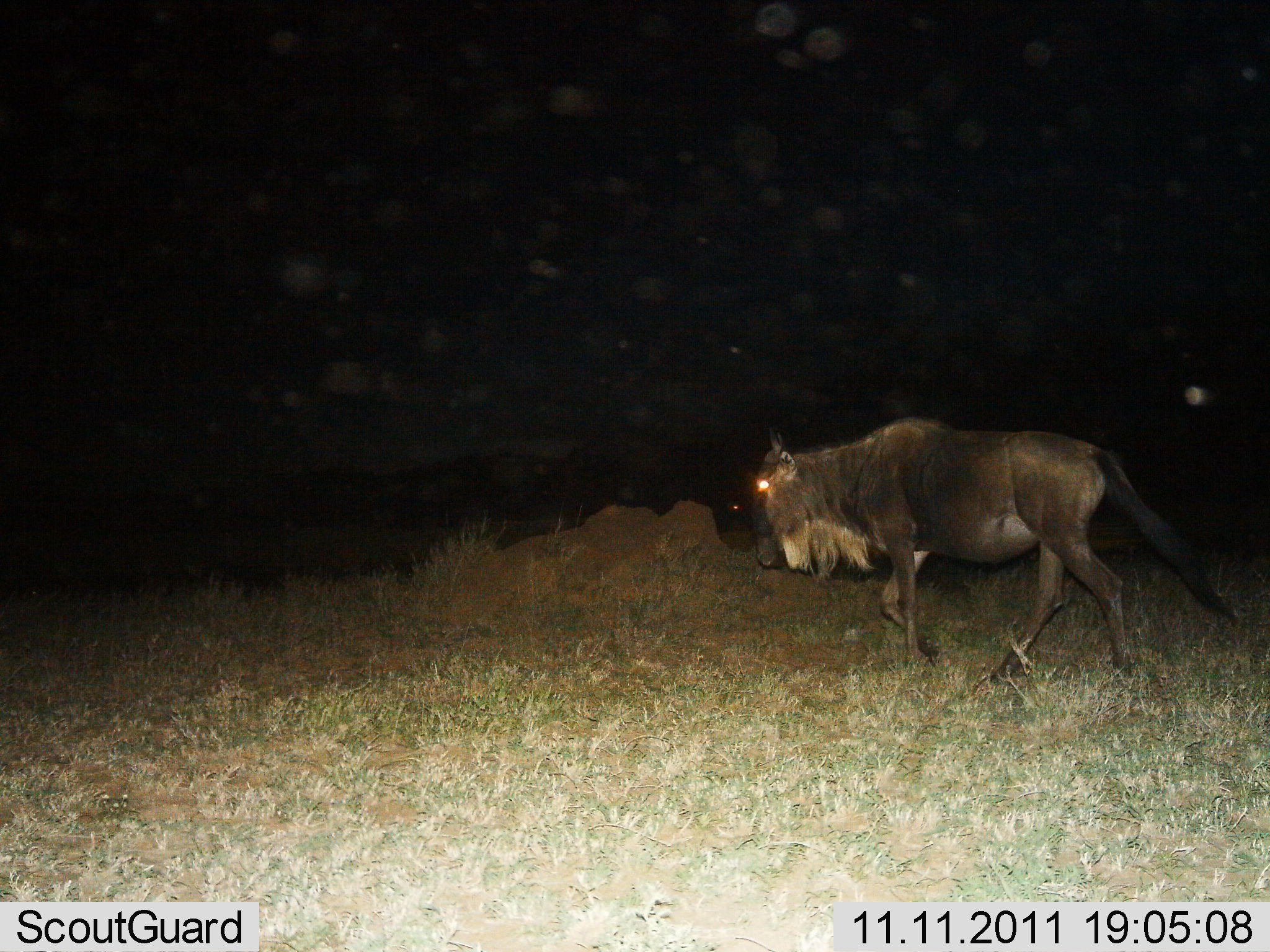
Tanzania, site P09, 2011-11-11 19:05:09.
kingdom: Animalia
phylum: Chordata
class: Mammalia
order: Artiodactyla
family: Bovidae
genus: Connochaetes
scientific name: Connochaetes taurinus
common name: blue wildebeest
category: wildebeest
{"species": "wildebeest (blue wildebeest) (Connochaetes taurinus)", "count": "1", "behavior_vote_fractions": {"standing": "0%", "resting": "0%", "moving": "100%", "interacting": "0%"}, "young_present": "0%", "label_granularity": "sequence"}